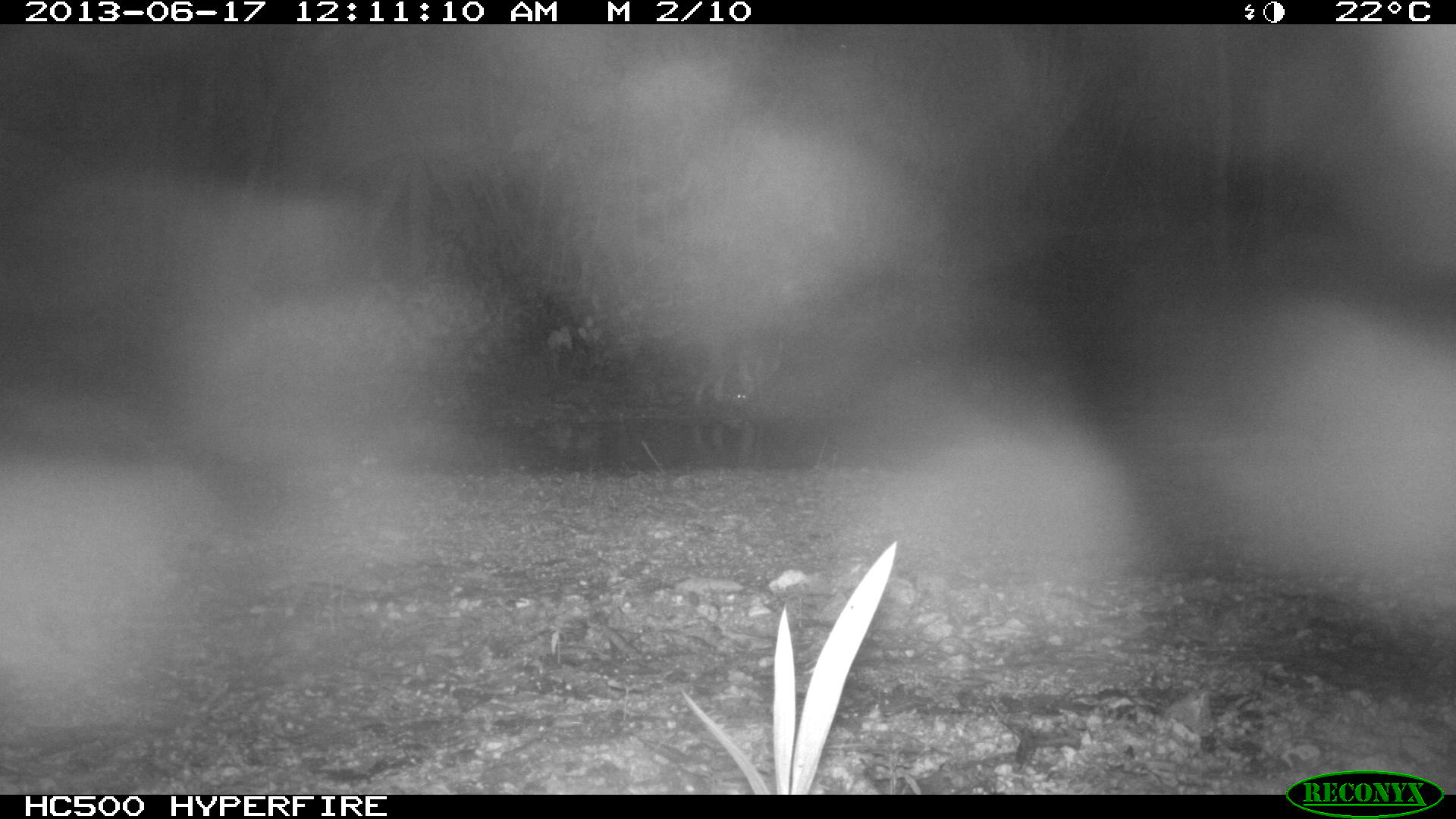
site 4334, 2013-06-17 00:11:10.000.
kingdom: Animalia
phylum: Chordata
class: Mammalia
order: Carnivora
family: Procyonidae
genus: Procyon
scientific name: Procyon lotor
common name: common raccoon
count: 1